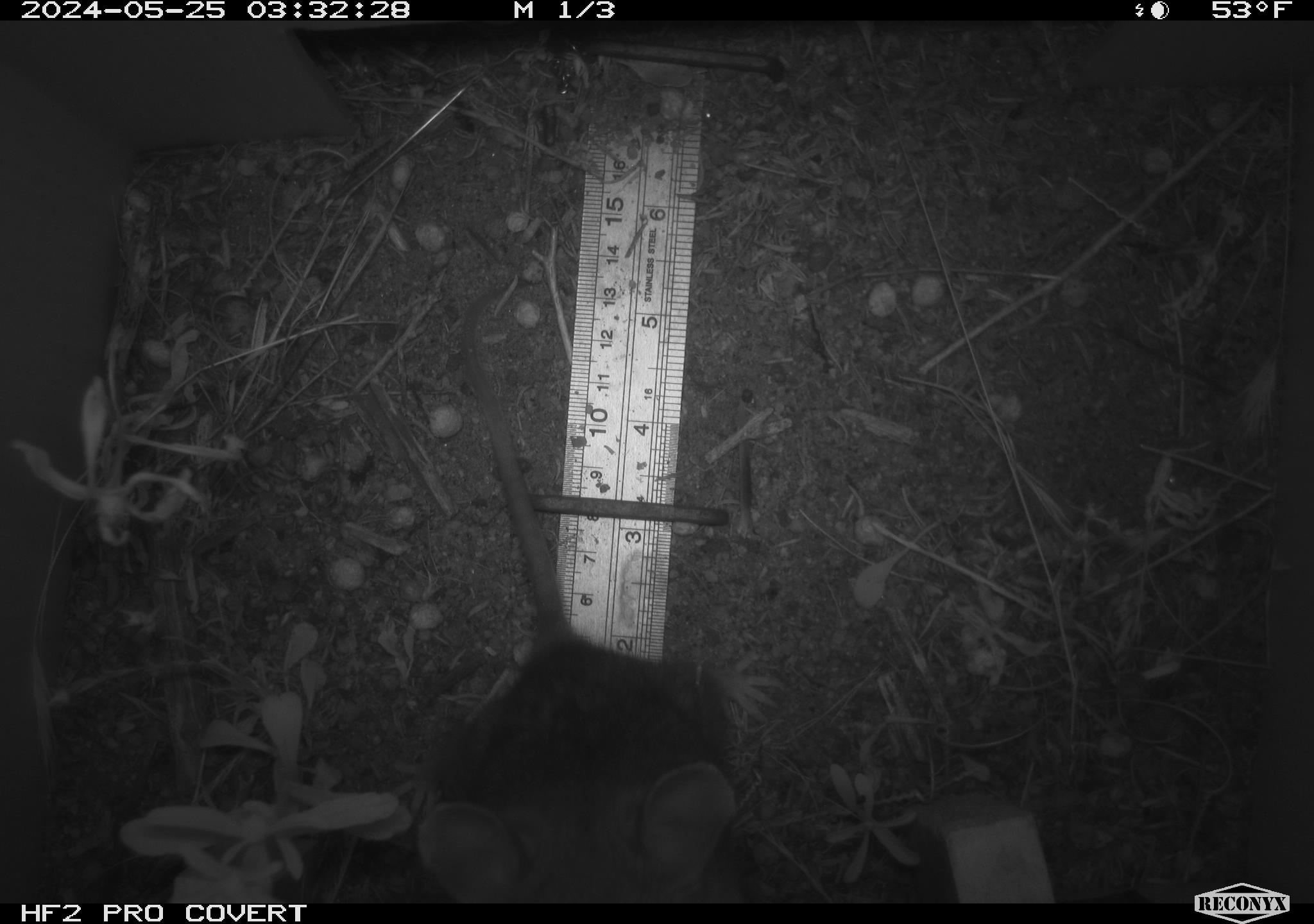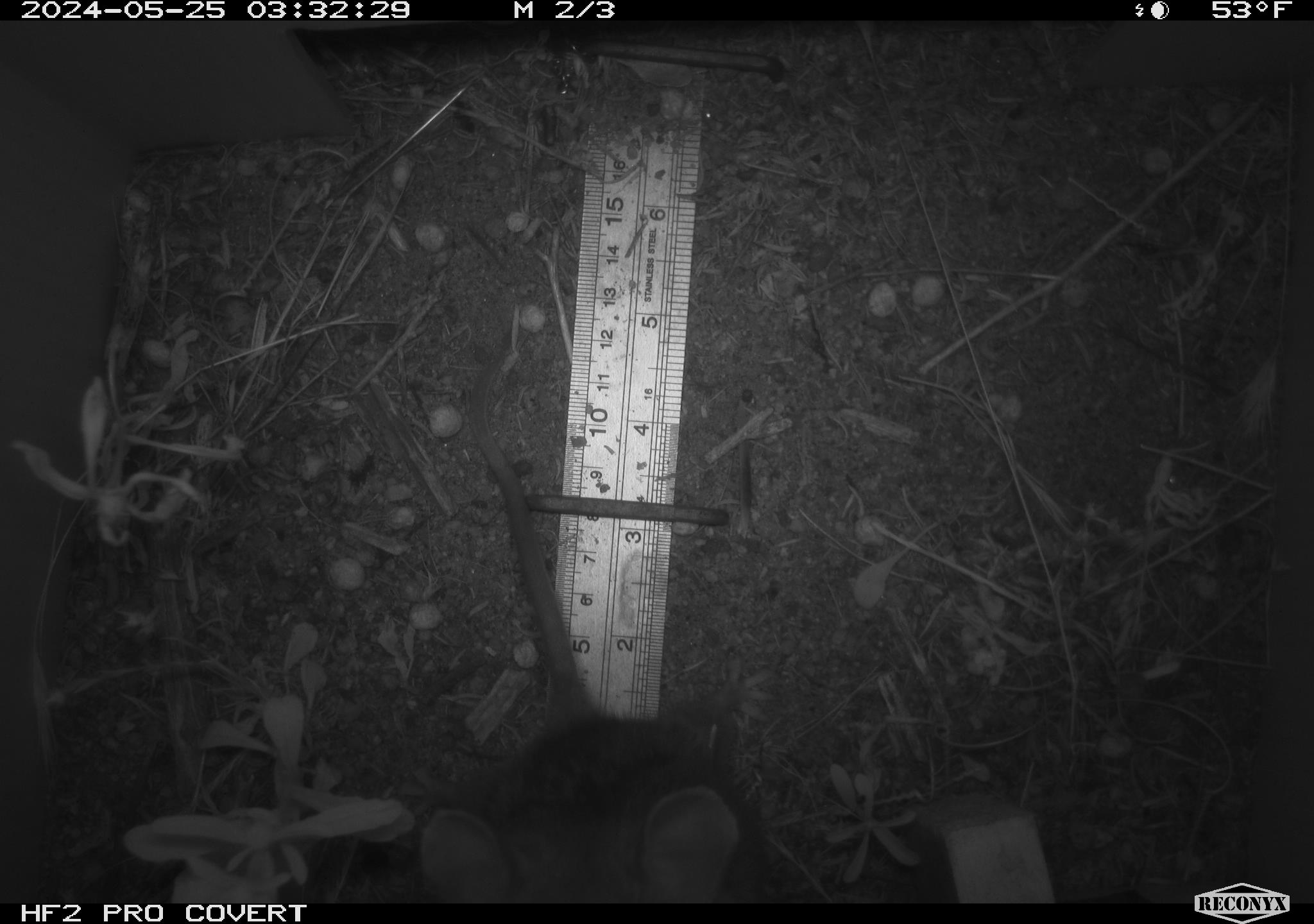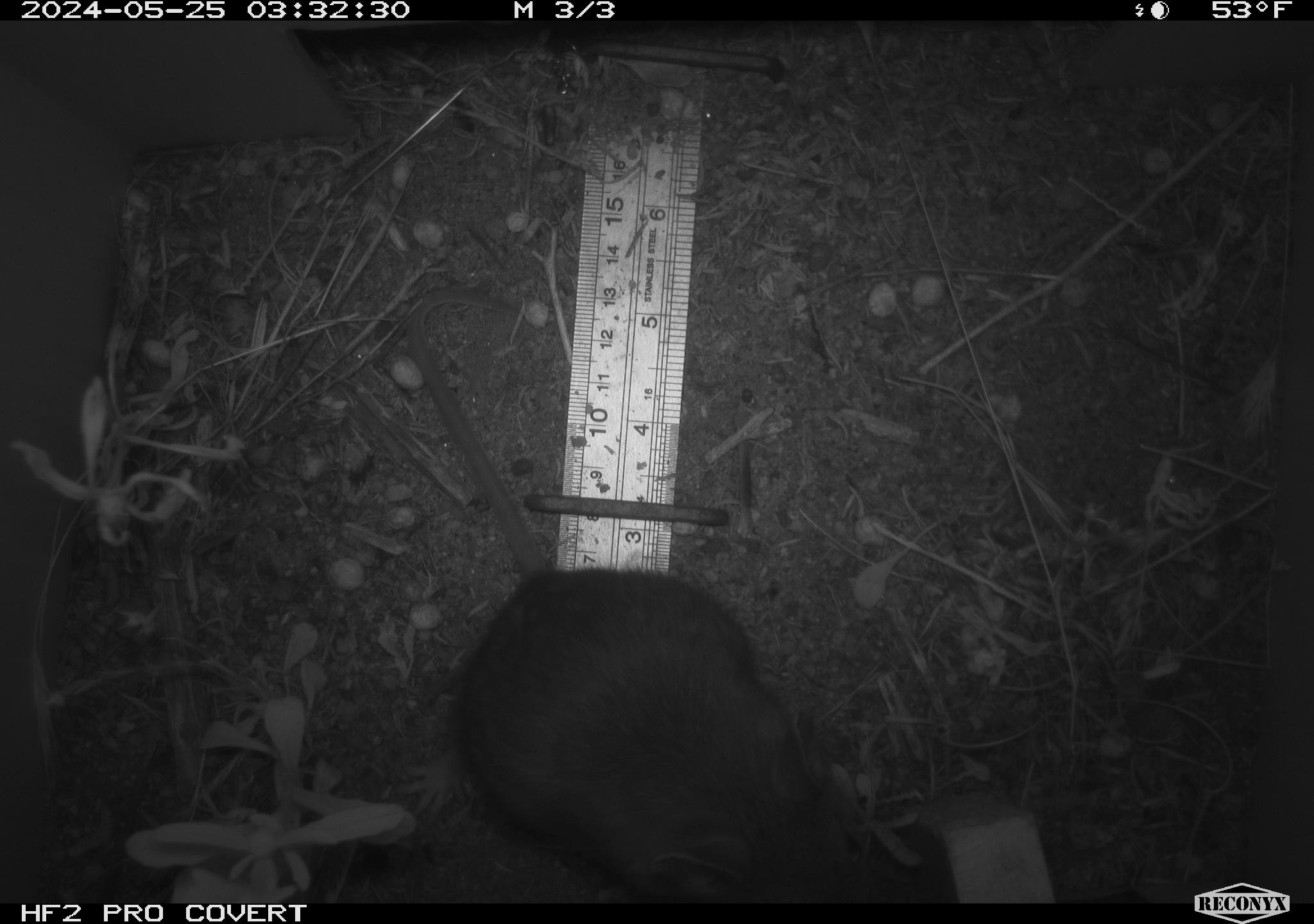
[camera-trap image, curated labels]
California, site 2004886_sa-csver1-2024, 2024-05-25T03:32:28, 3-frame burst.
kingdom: Animalia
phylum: Chordata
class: Mammalia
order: Rodentia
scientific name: Rodentia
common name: rodent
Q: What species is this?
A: Rodent (Rodentia).